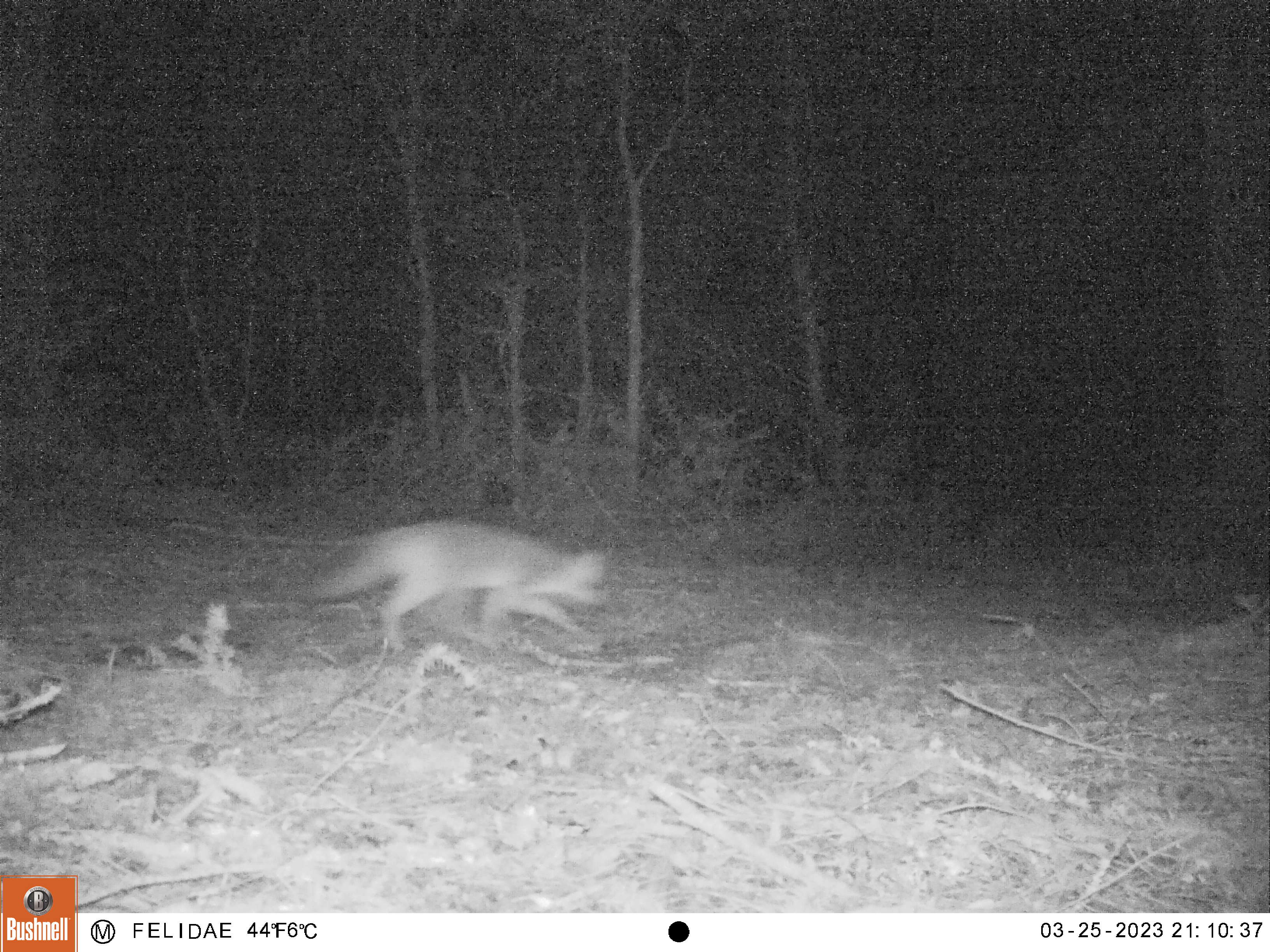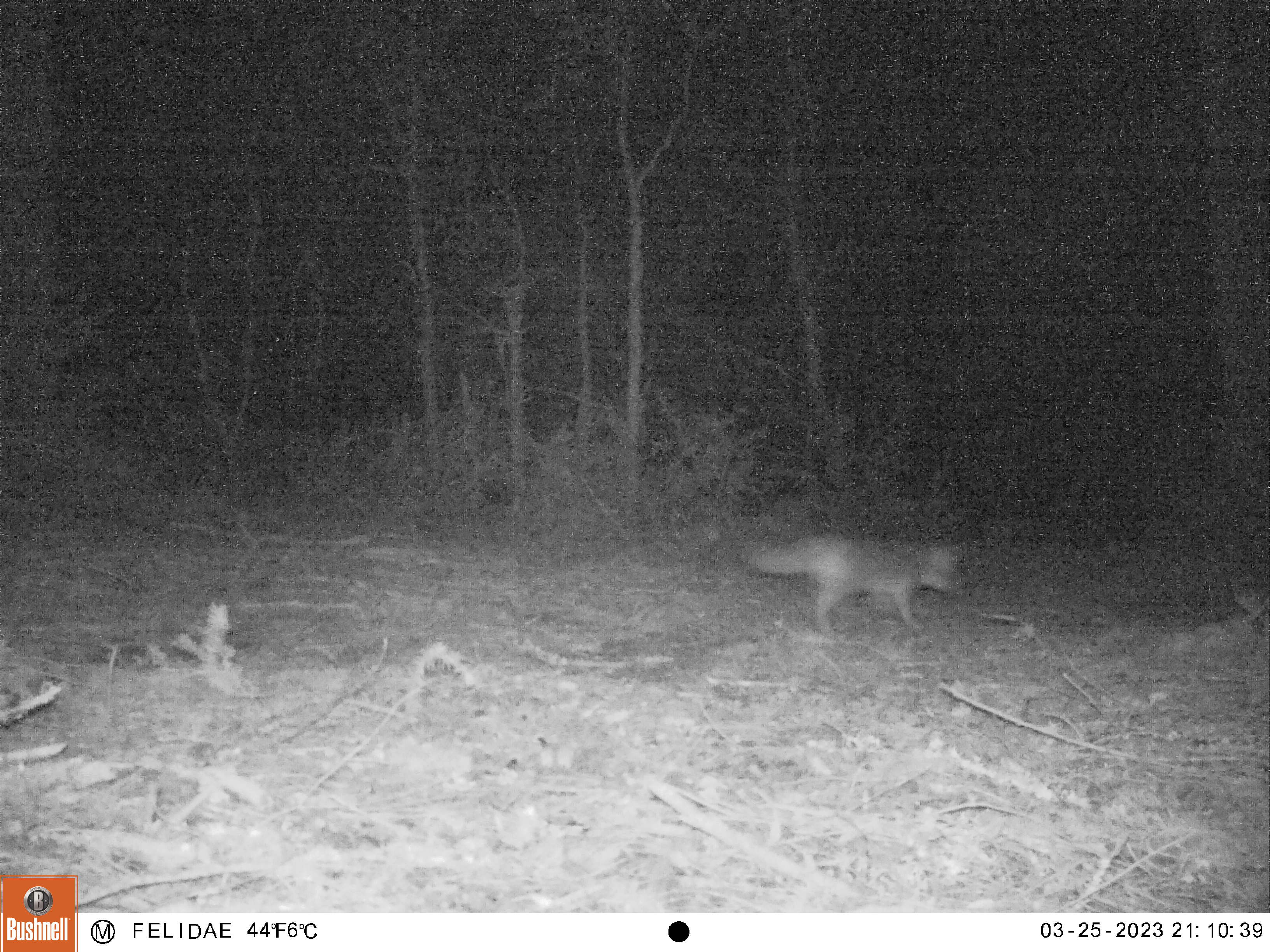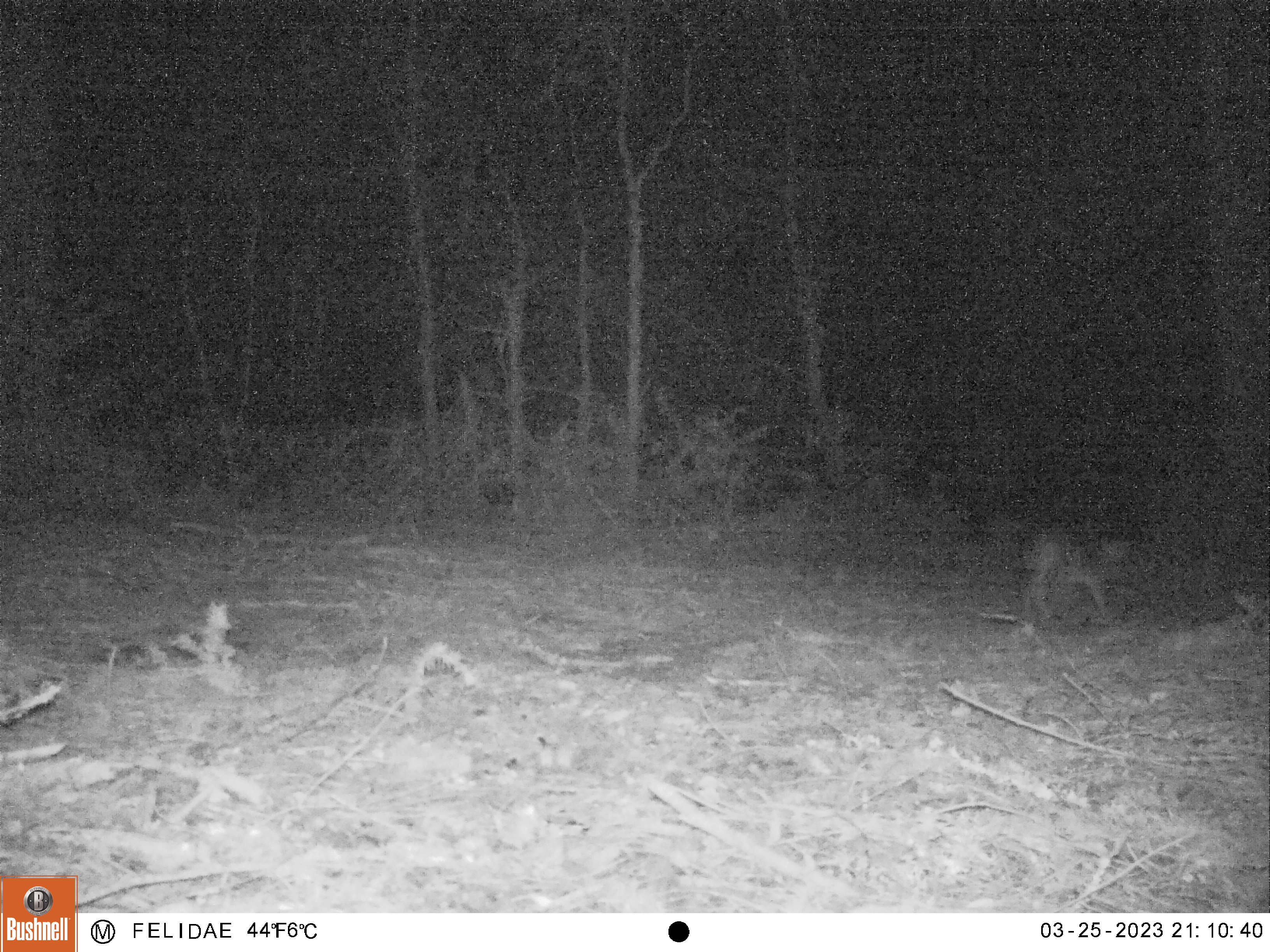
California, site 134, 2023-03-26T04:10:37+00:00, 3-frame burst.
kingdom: Animalia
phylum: Chordata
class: Mammalia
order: Carnivora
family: Canidae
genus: Urocyon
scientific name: Urocyon cinereoargenteus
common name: gray fox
Gray fox (Urocyon cinereoargenteus).